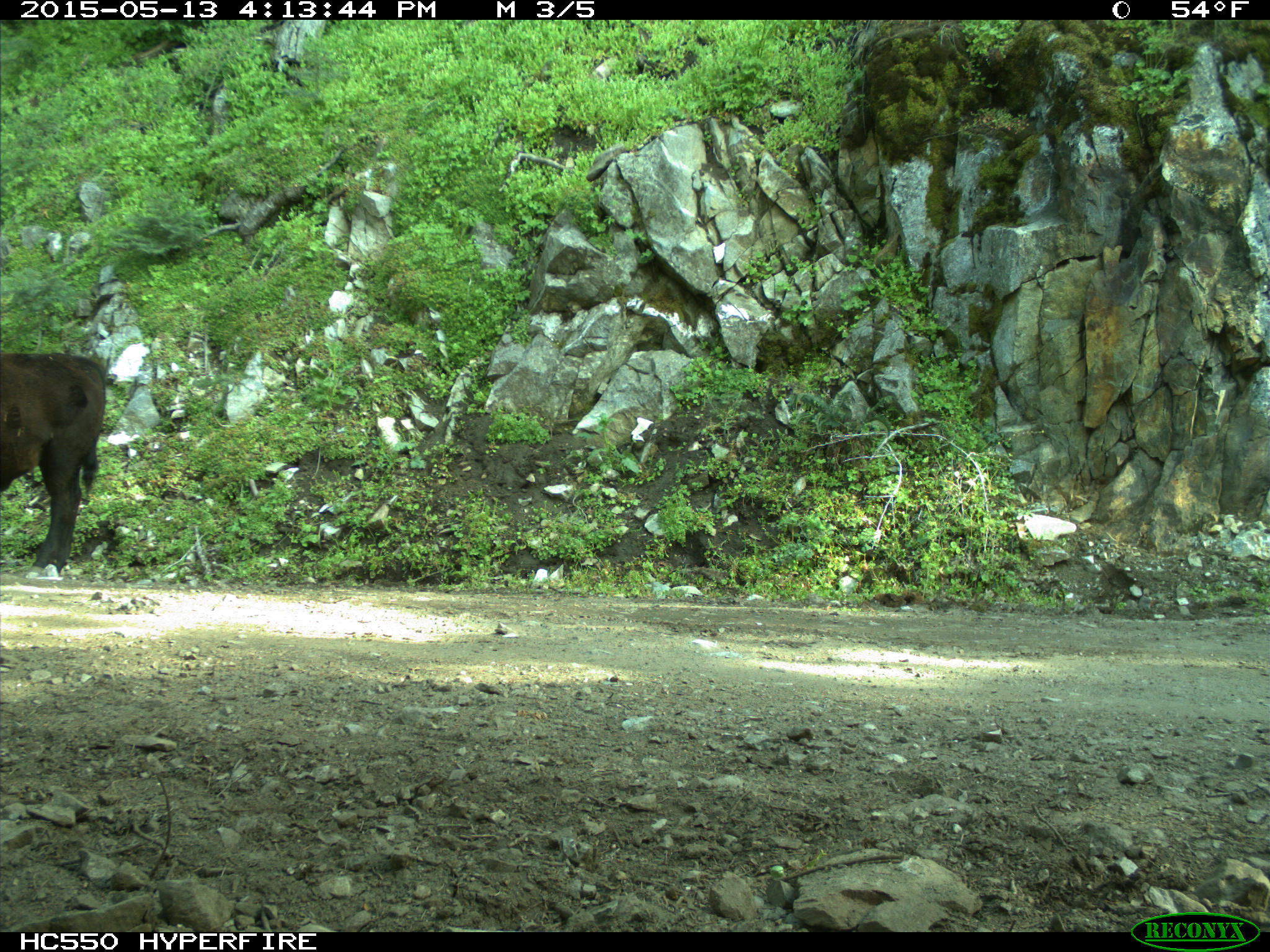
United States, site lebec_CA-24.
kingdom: Animalia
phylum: Chordata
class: Mammalia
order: Artiodactyla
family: Bovidae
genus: Bos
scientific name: Bos taurus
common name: domestic cow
Bos taurus (domestic cow).